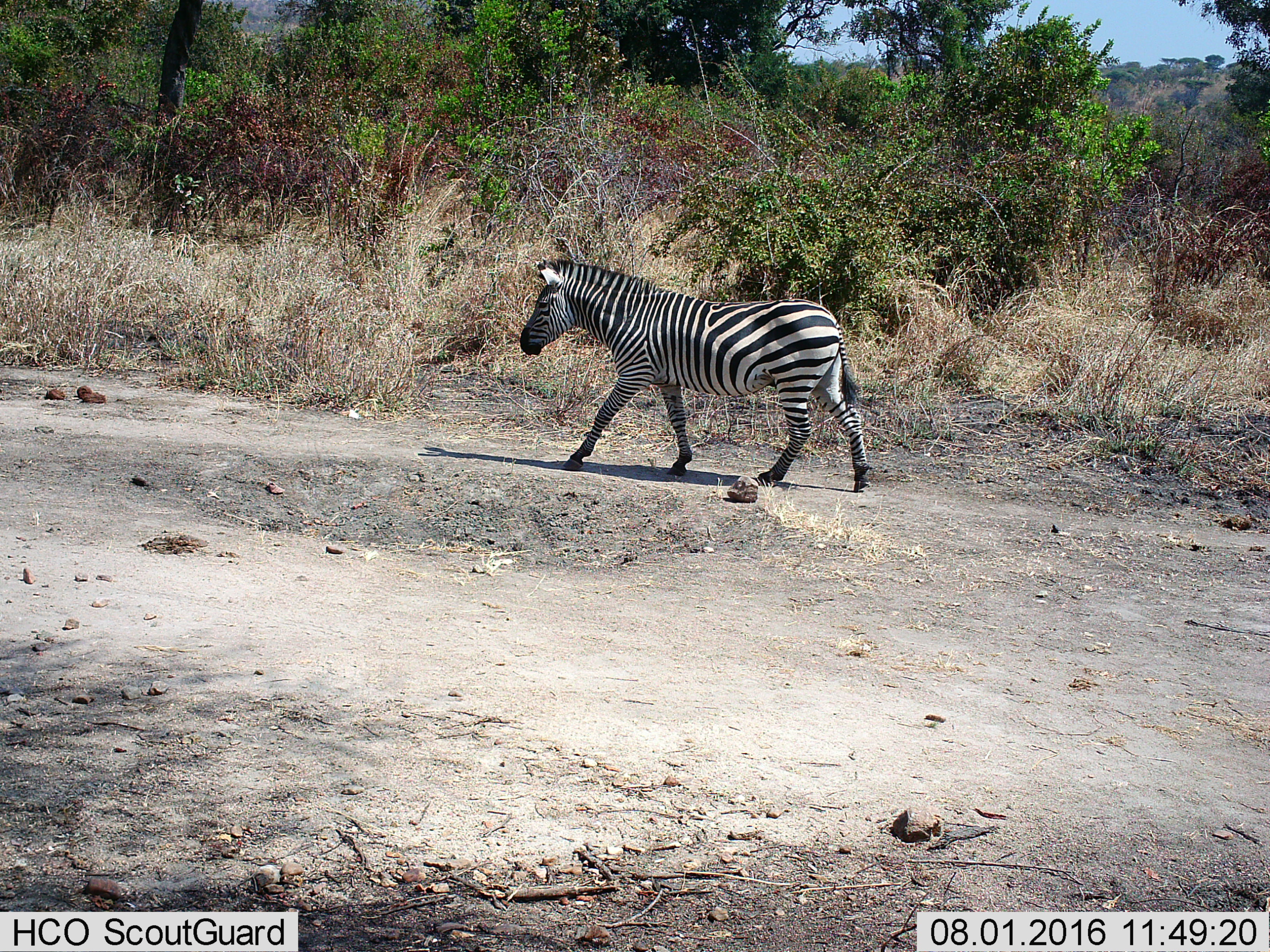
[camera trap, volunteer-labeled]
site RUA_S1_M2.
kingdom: Animalia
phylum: Chordata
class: Mammalia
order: Perissodactyla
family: Equidae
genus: Equus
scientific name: Equus quagga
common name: plains zebra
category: zebraplains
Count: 1.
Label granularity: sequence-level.